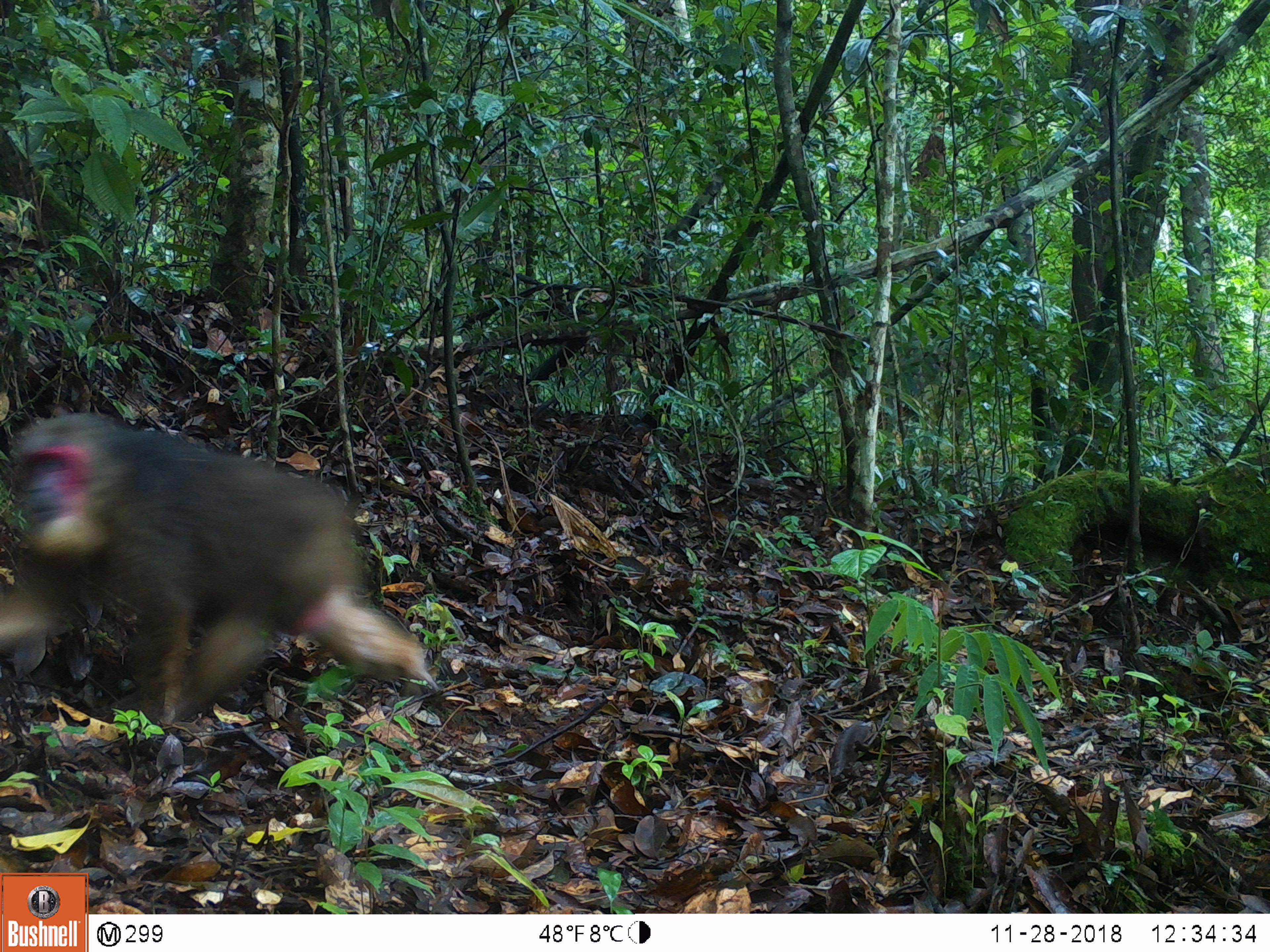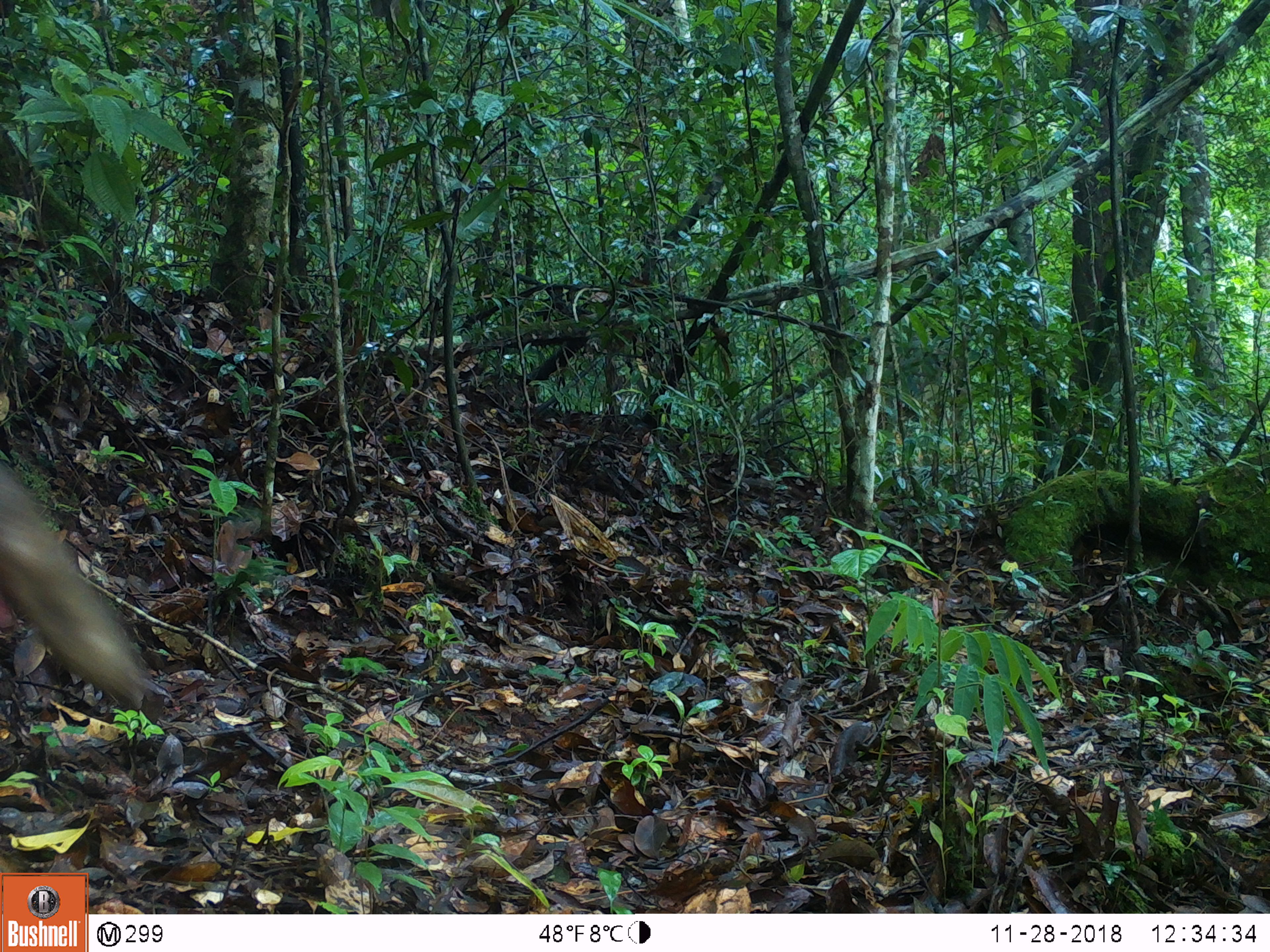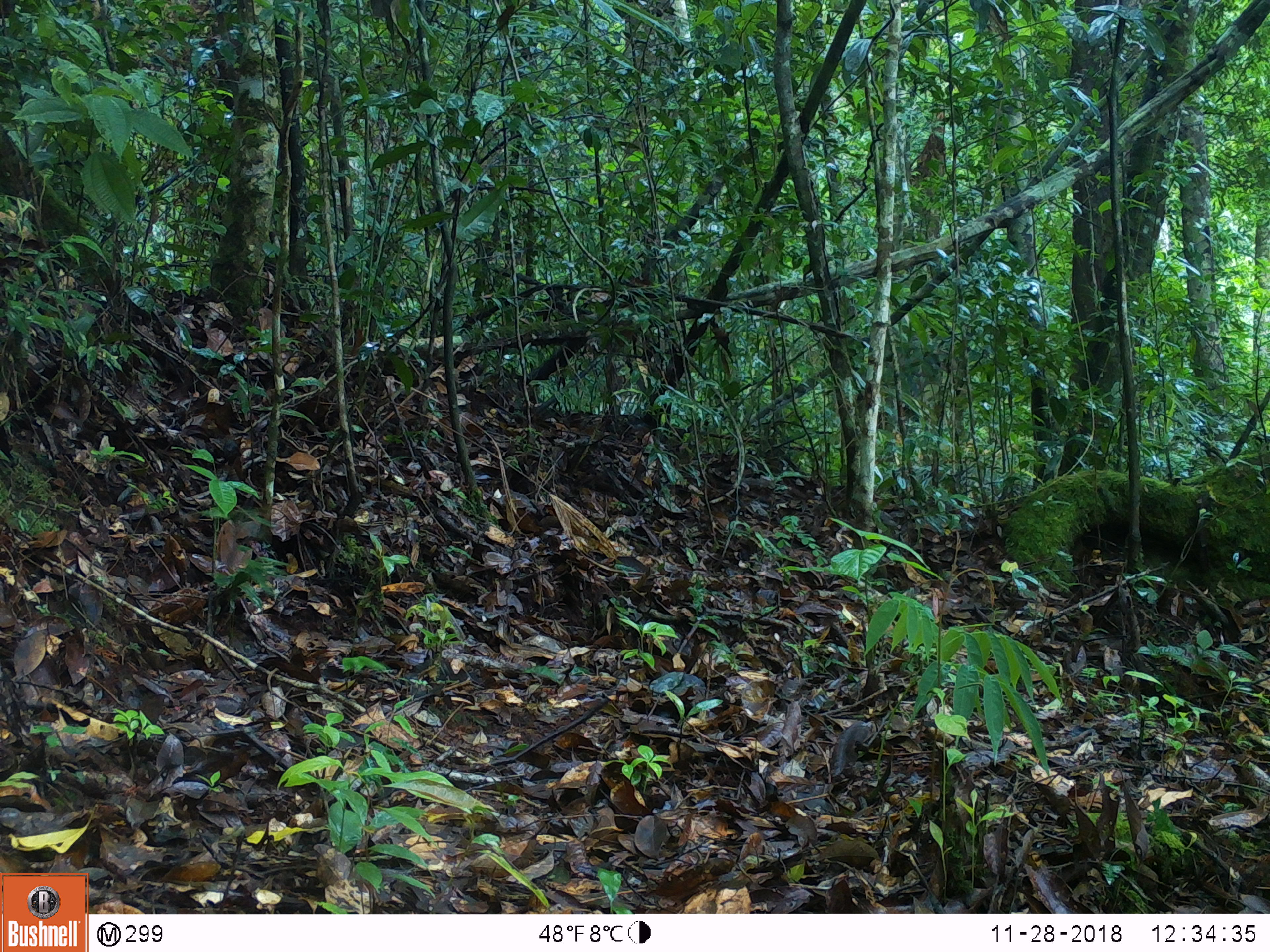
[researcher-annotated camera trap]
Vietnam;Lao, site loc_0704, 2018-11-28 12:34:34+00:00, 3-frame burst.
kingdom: Animalia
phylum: Chordata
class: Mammalia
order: Primates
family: Cercopithecidae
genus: Macaca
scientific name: Macaca arctoides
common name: stump-tailed macaque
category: stump tailed macaque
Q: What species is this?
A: Stump tailed macaque (stump-tailed macaque) (Macaca arctoides).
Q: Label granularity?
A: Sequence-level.